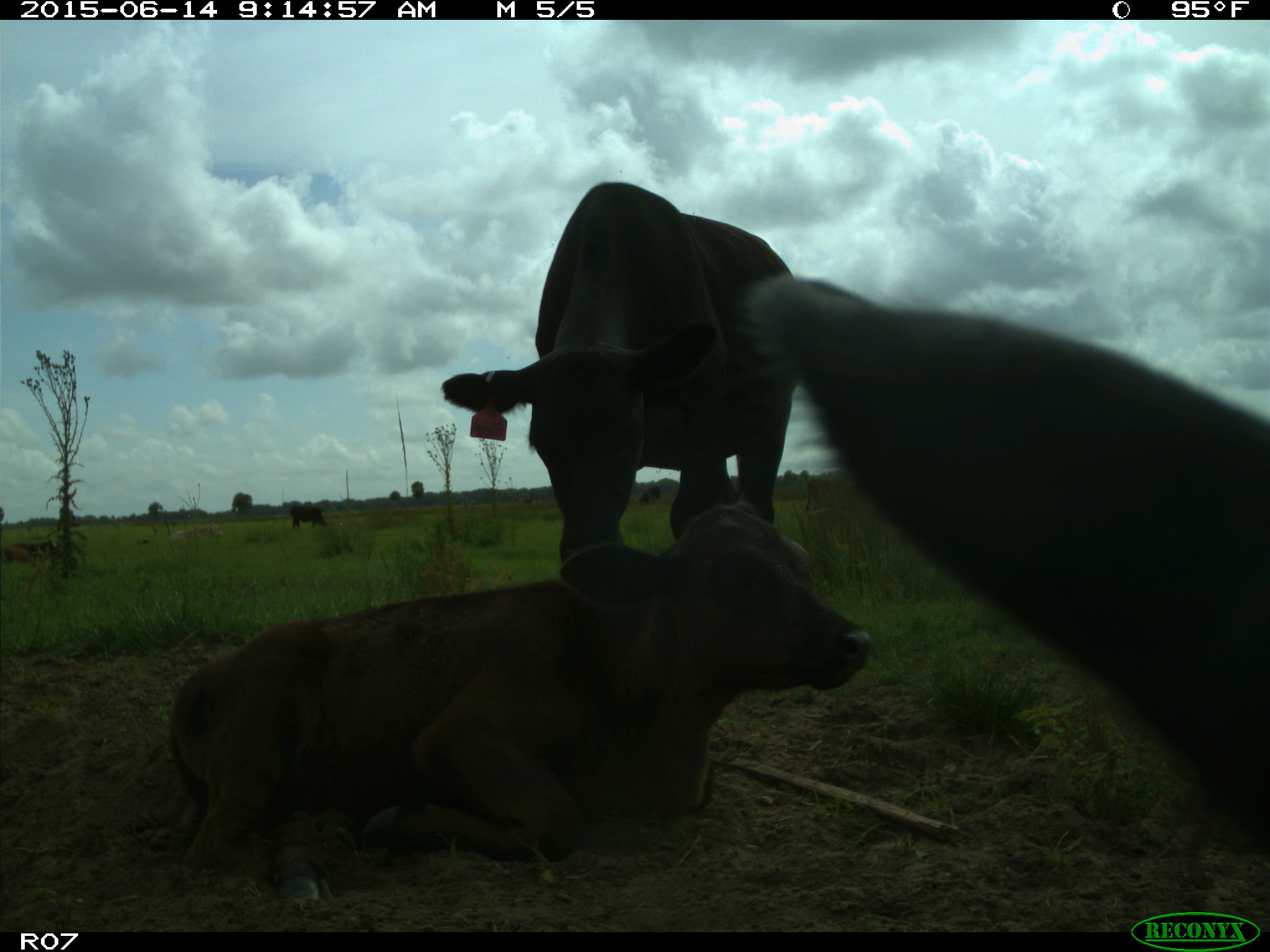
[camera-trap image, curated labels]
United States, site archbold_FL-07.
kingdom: Animalia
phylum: Chordata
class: Mammalia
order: Artiodactyla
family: Bovidae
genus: Bos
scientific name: Bos taurus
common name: domestic cow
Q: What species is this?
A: Bos taurus (domestic cow).